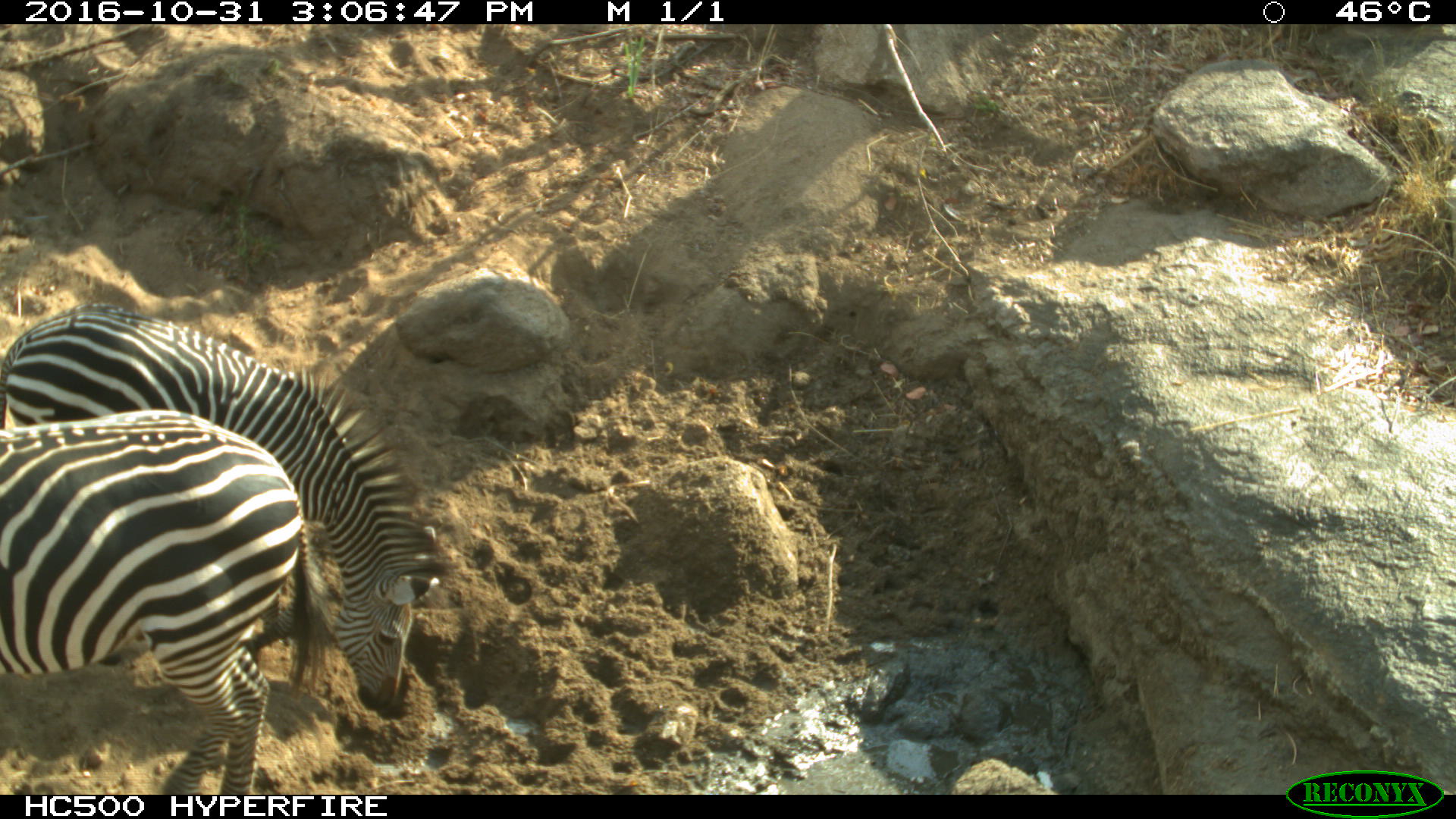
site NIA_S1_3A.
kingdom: Animalia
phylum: Chordata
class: Mammalia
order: Perissodactyla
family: Equidae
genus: Equus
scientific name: Equus quagga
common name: plains zebra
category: zebraplains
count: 2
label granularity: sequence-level